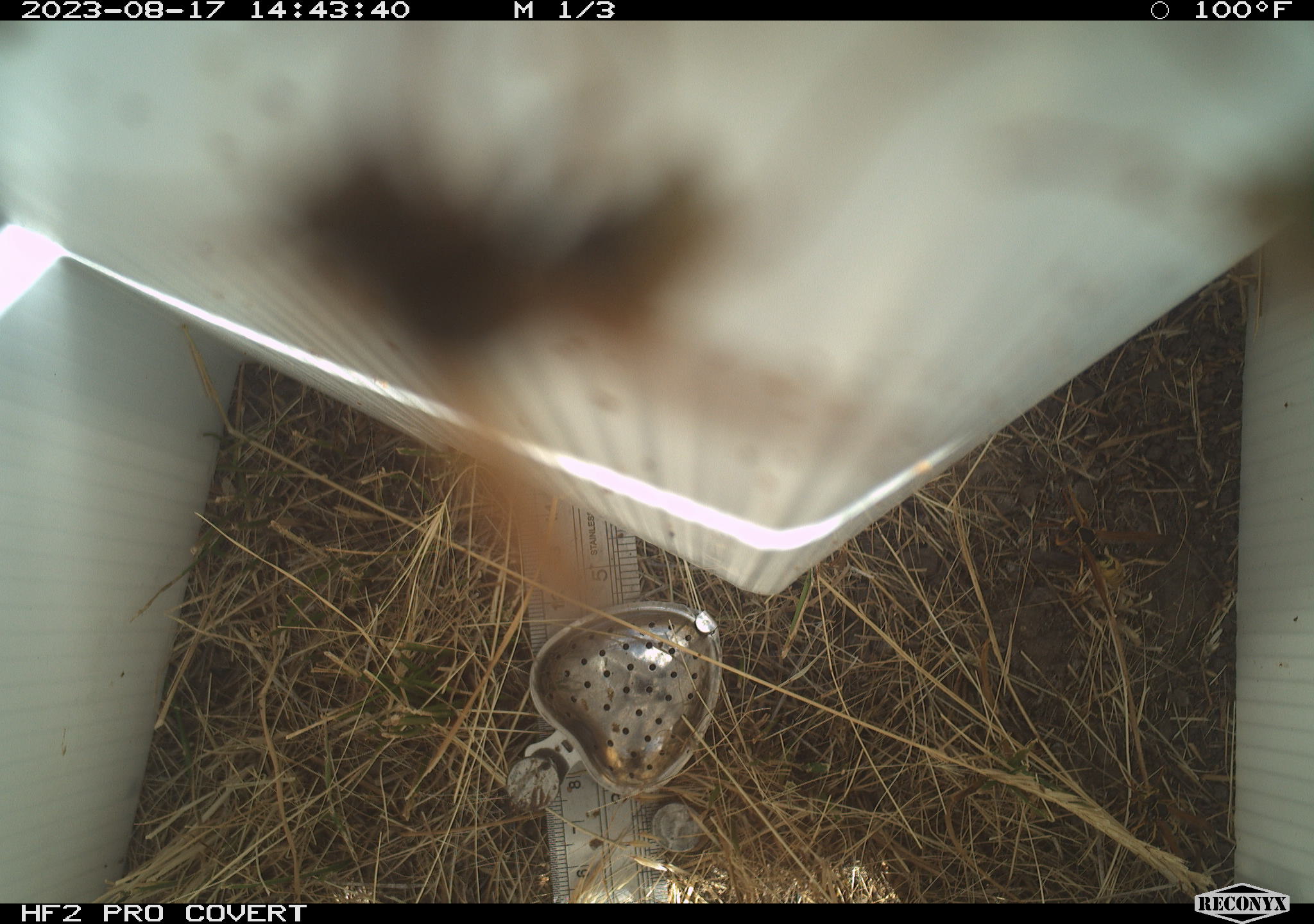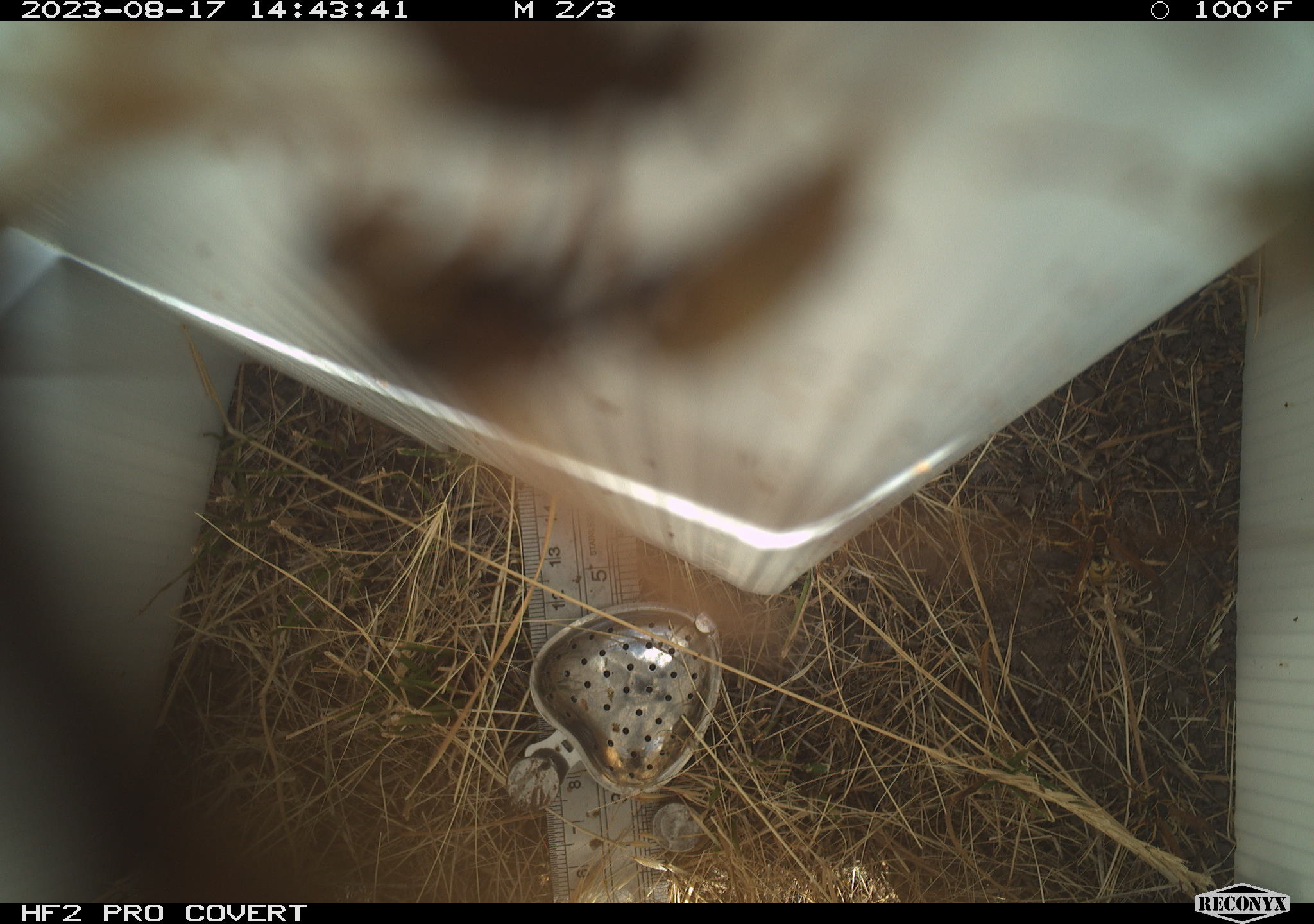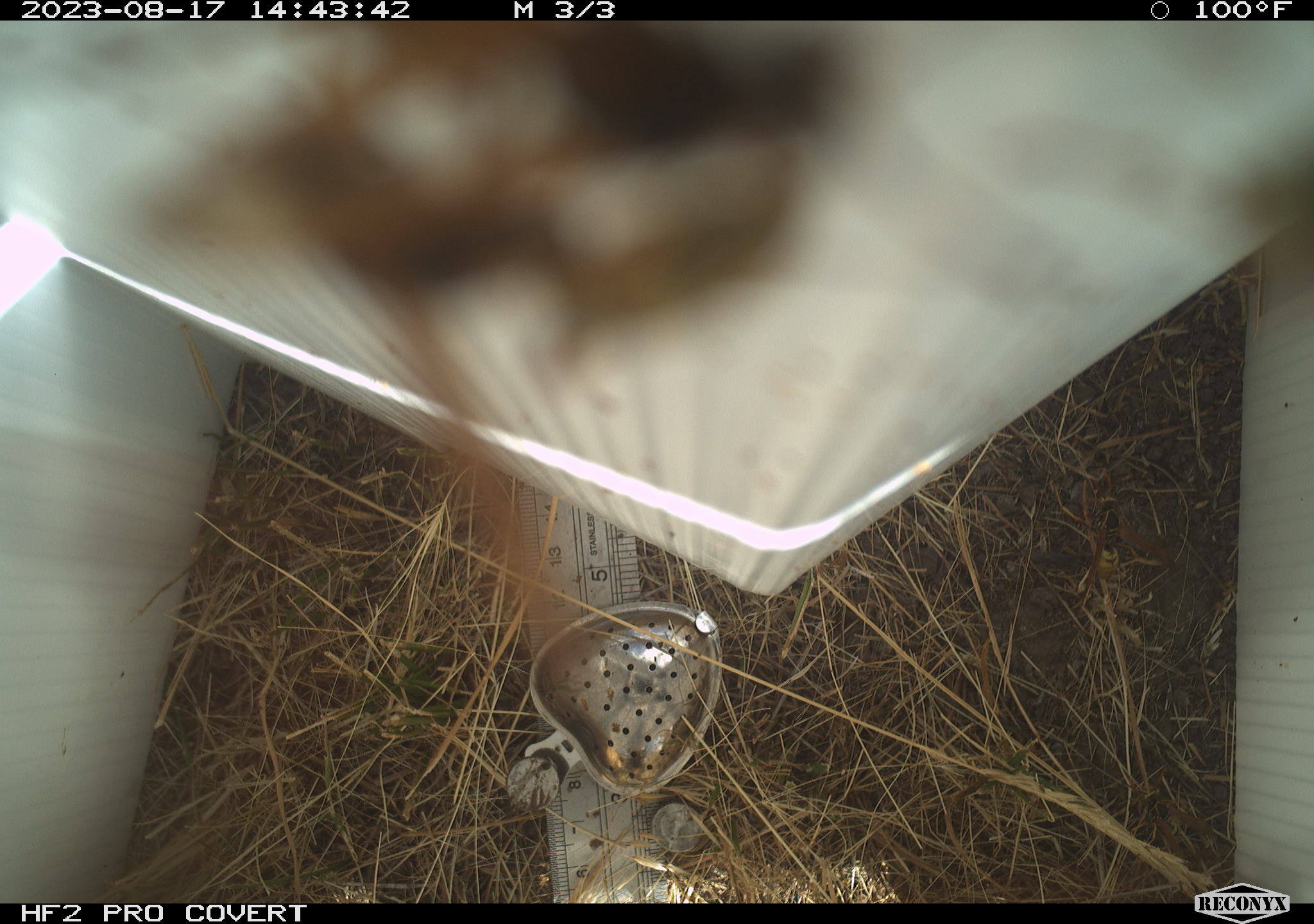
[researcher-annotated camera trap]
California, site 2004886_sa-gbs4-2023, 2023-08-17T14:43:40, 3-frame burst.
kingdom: Animalia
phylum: Arthropoda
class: Insecta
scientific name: Insecta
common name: insect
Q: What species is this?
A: Insect (Insecta).